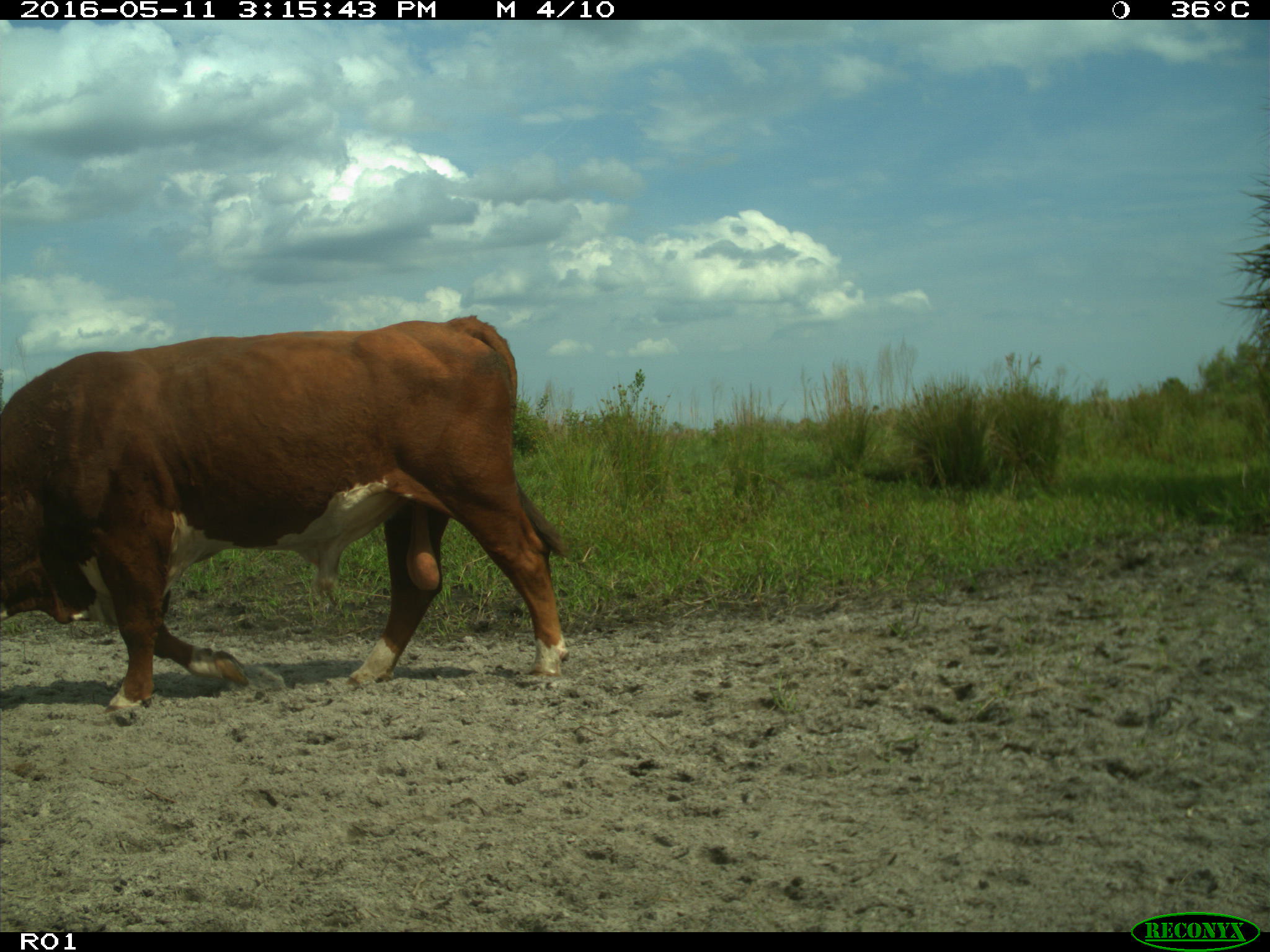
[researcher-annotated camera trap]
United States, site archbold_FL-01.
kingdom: Animalia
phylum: Chordata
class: Mammalia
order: Artiodactyla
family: Bovidae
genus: Bos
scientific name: Bos taurus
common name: domestic cow